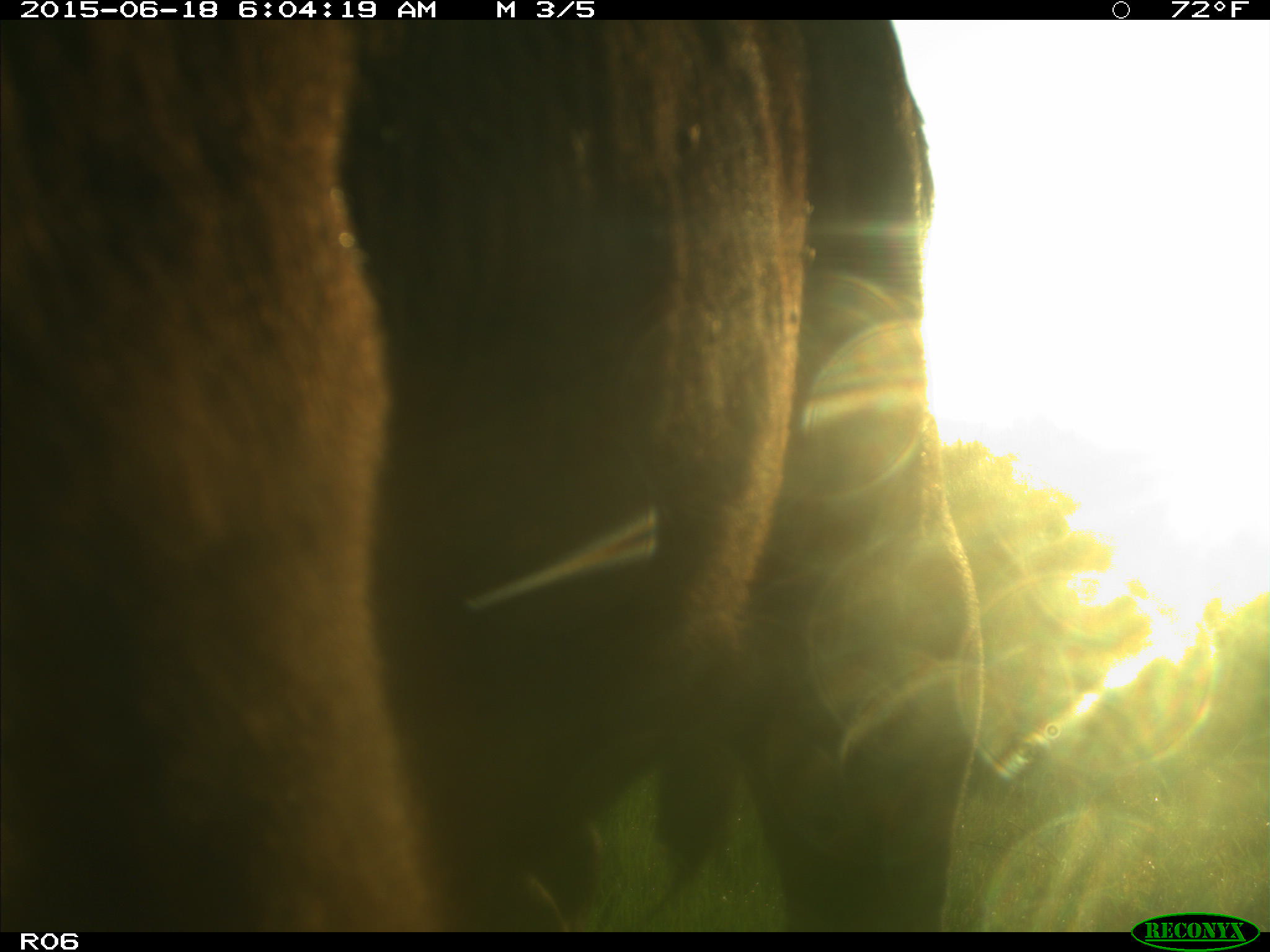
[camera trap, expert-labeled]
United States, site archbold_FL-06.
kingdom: Animalia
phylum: Chordata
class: Mammalia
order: Artiodactyla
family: Bovidae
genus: Bos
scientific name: Bos taurus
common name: domestic cow